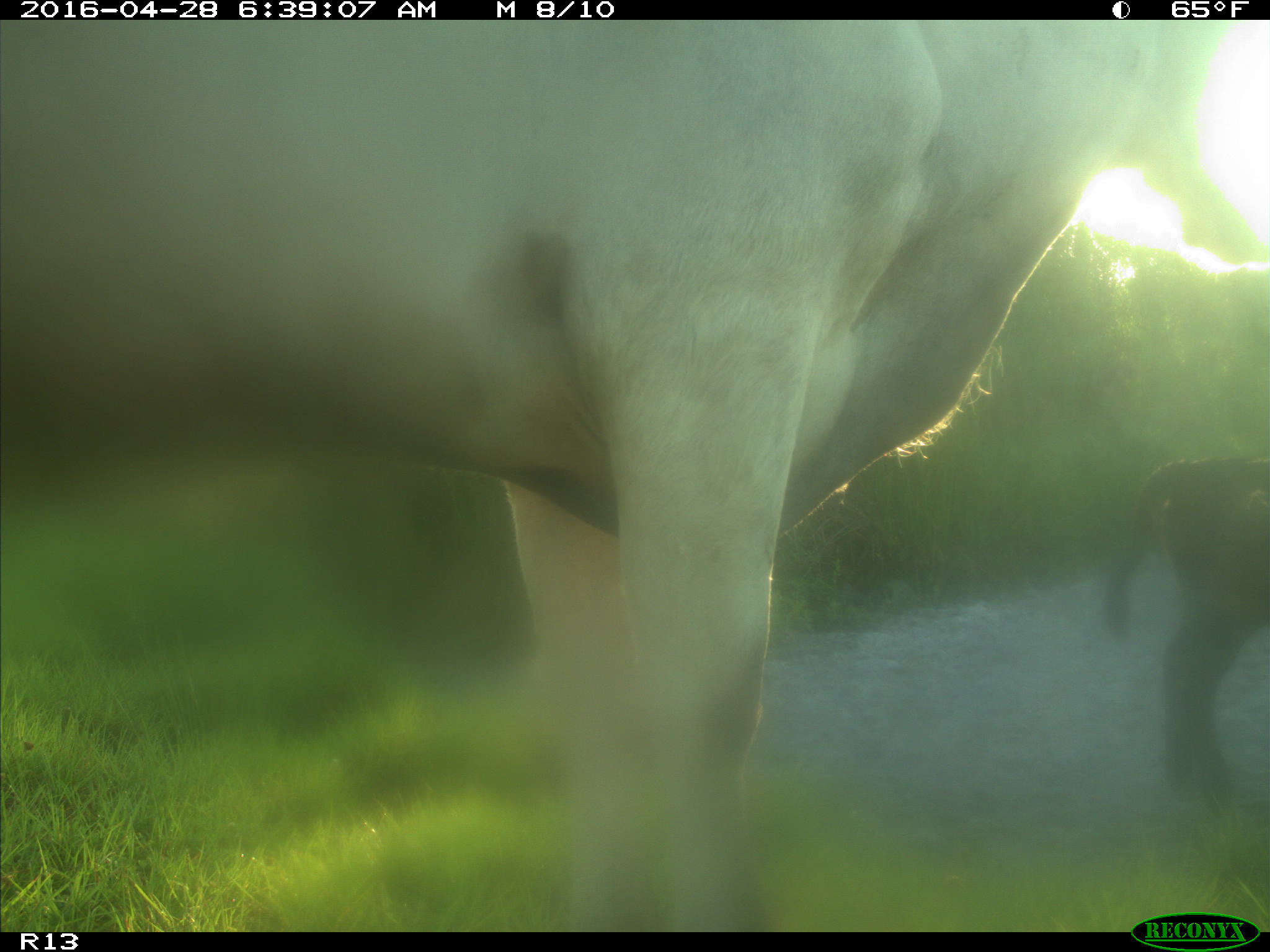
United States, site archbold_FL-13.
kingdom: Animalia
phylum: Chordata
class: Mammalia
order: Artiodactyla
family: Bovidae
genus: Bos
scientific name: Bos taurus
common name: domestic cow